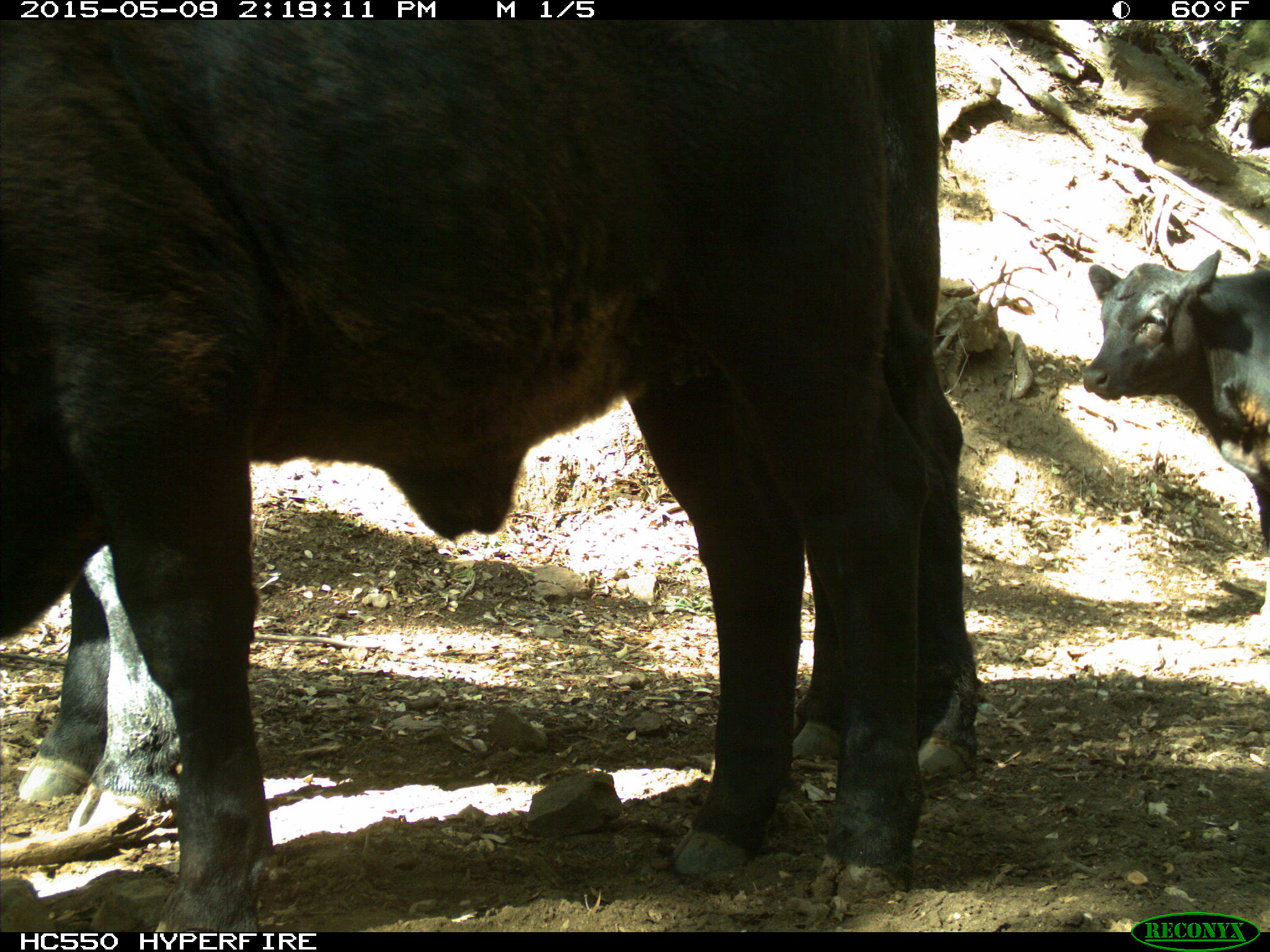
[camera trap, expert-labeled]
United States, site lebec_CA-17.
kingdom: Animalia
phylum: Chordata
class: Mammalia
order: Artiodactyla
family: Bovidae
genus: Bos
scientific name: Bos taurus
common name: domestic cow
Bos taurus (domestic cow).